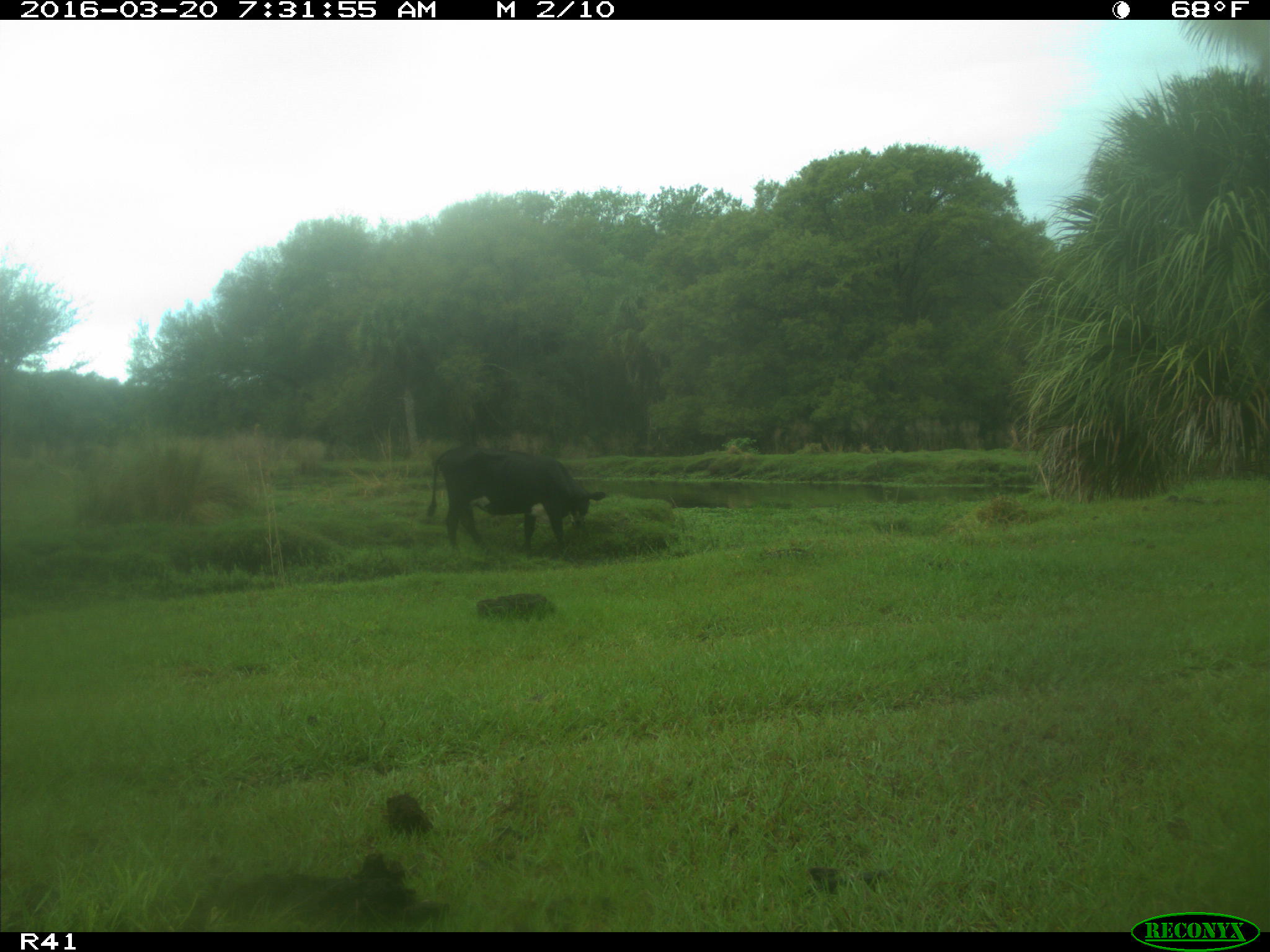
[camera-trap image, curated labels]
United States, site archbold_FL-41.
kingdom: Animalia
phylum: Chordata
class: Mammalia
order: Artiodactyla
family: Bovidae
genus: Bos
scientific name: Bos taurus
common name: domestic cow